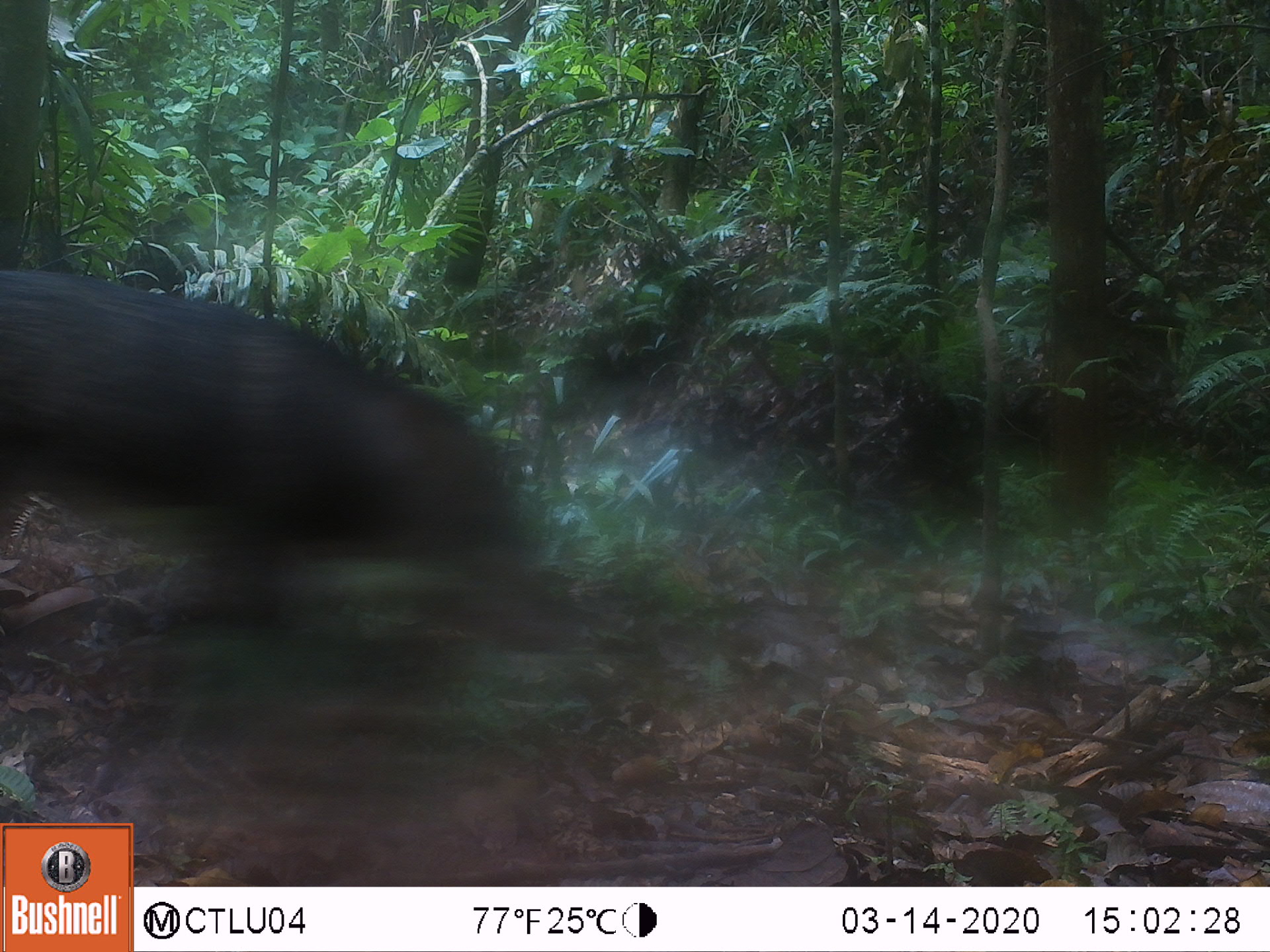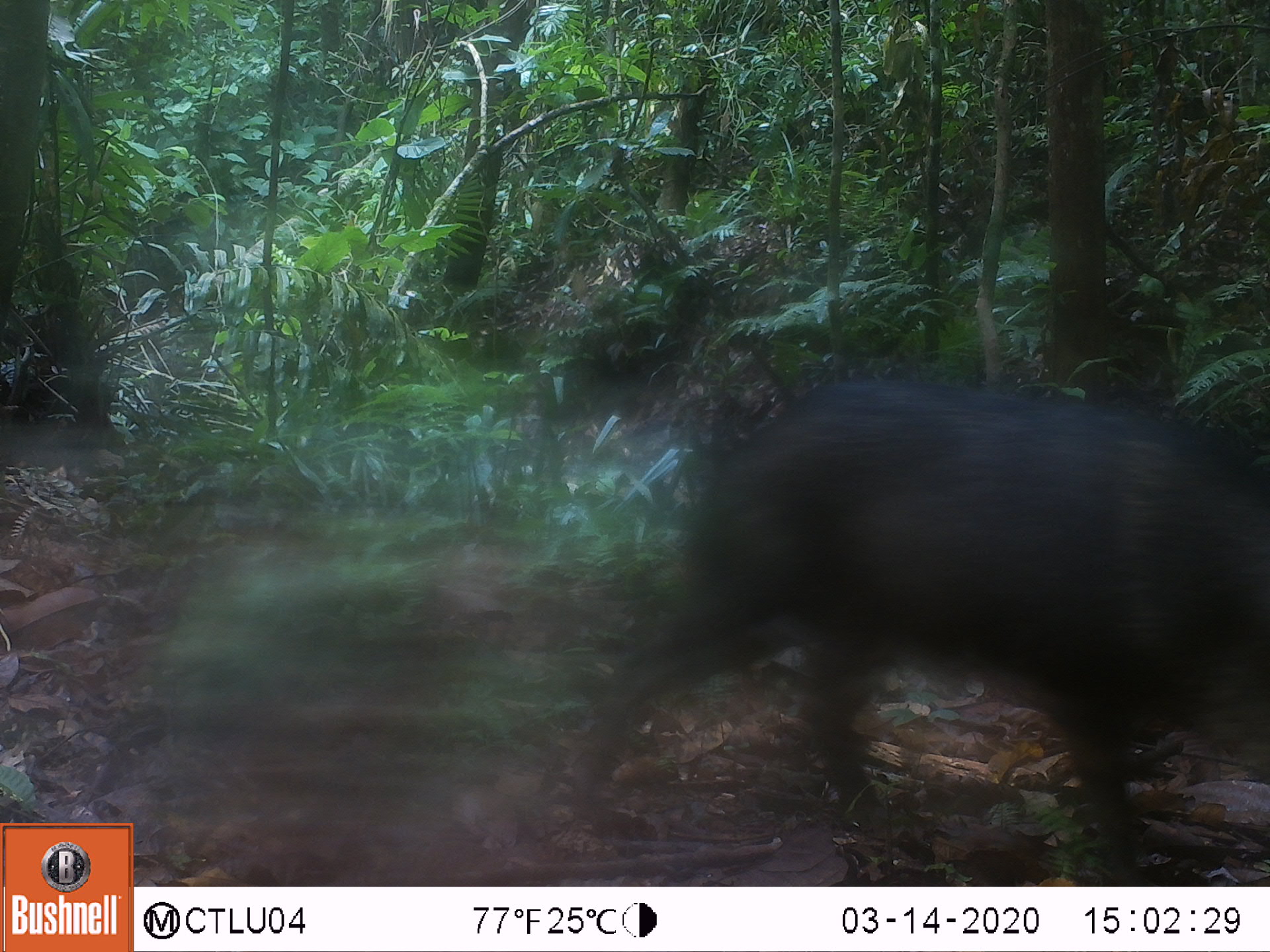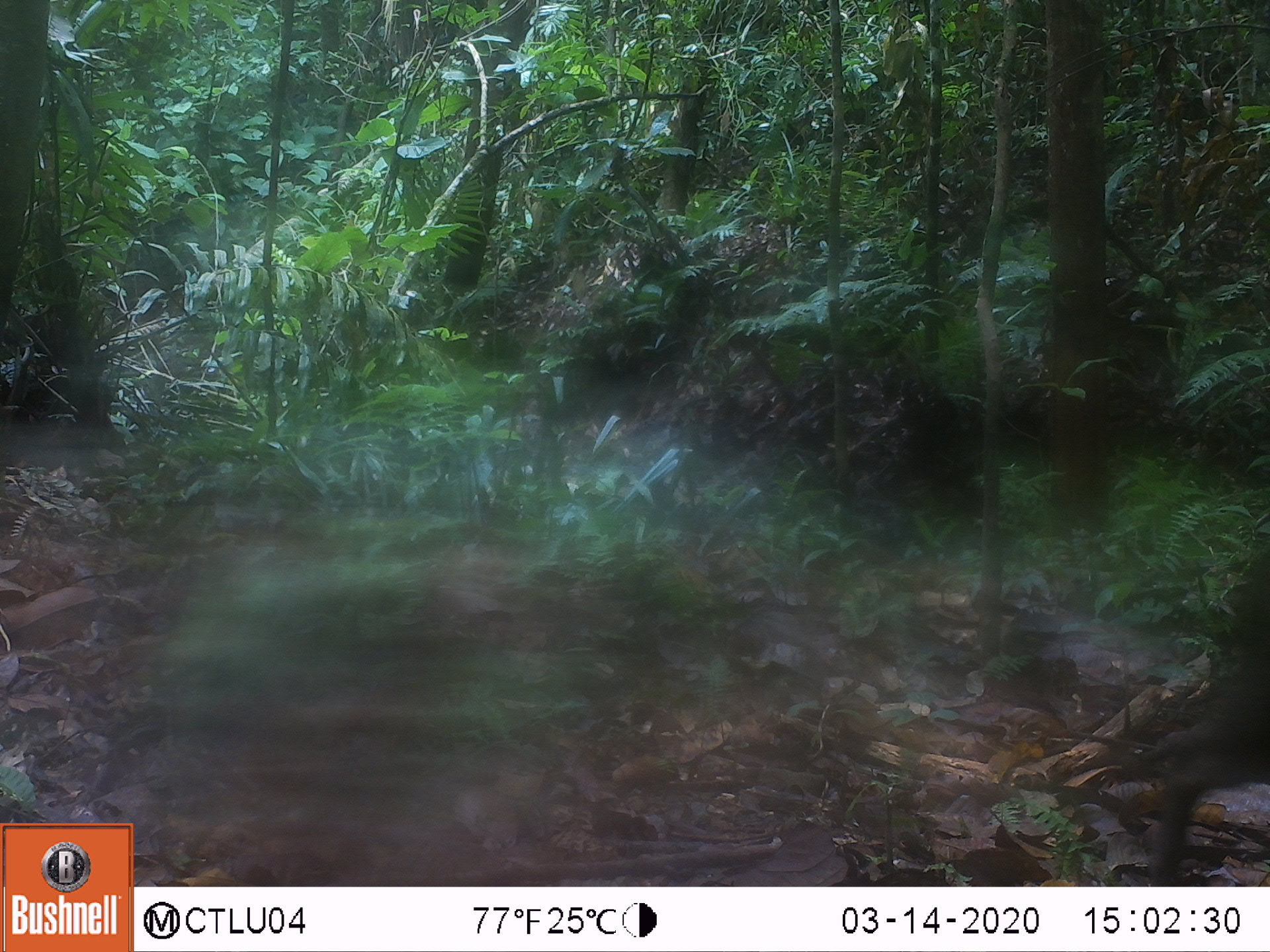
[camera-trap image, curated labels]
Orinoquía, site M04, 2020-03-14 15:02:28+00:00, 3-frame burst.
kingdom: Animalia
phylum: Chordata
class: Mammalia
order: Artiodactyla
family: Tayassuidae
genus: Pecari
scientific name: Pecari tajacu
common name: collared peccary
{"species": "collared peccary (Pecari tajacu)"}